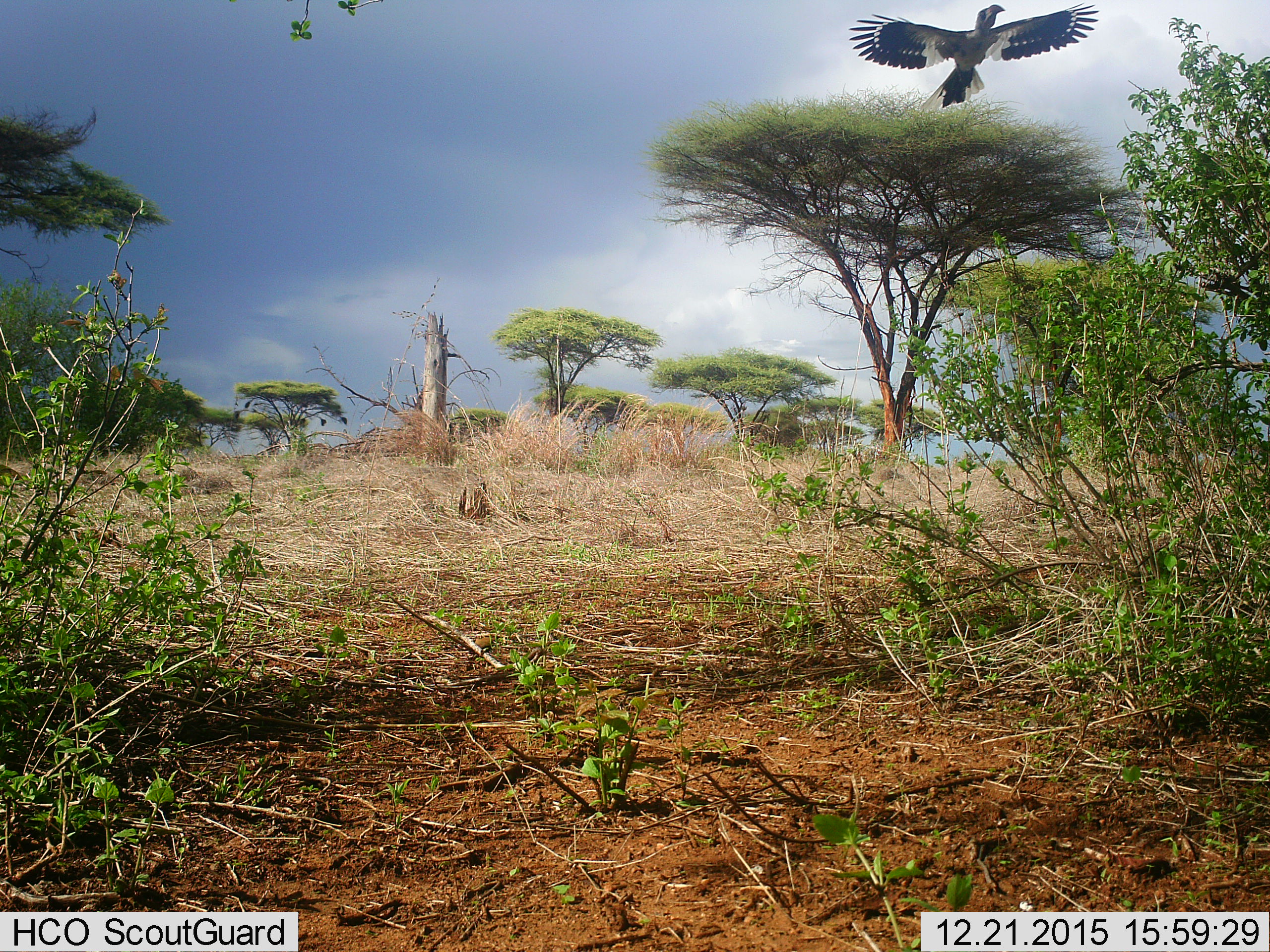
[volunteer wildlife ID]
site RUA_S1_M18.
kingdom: Animalia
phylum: Chordata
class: Aves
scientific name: Aves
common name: bird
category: birdother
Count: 1.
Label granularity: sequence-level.